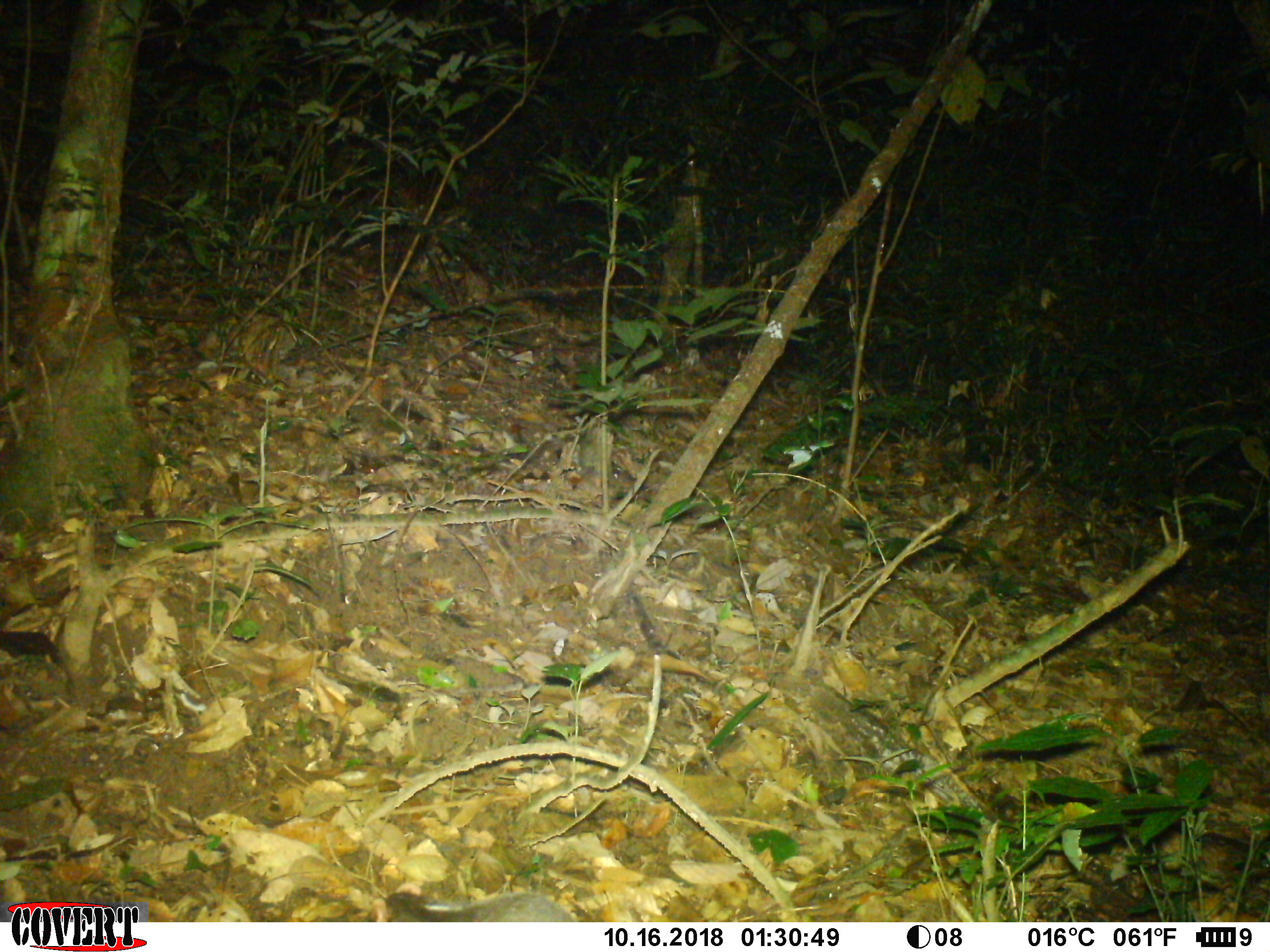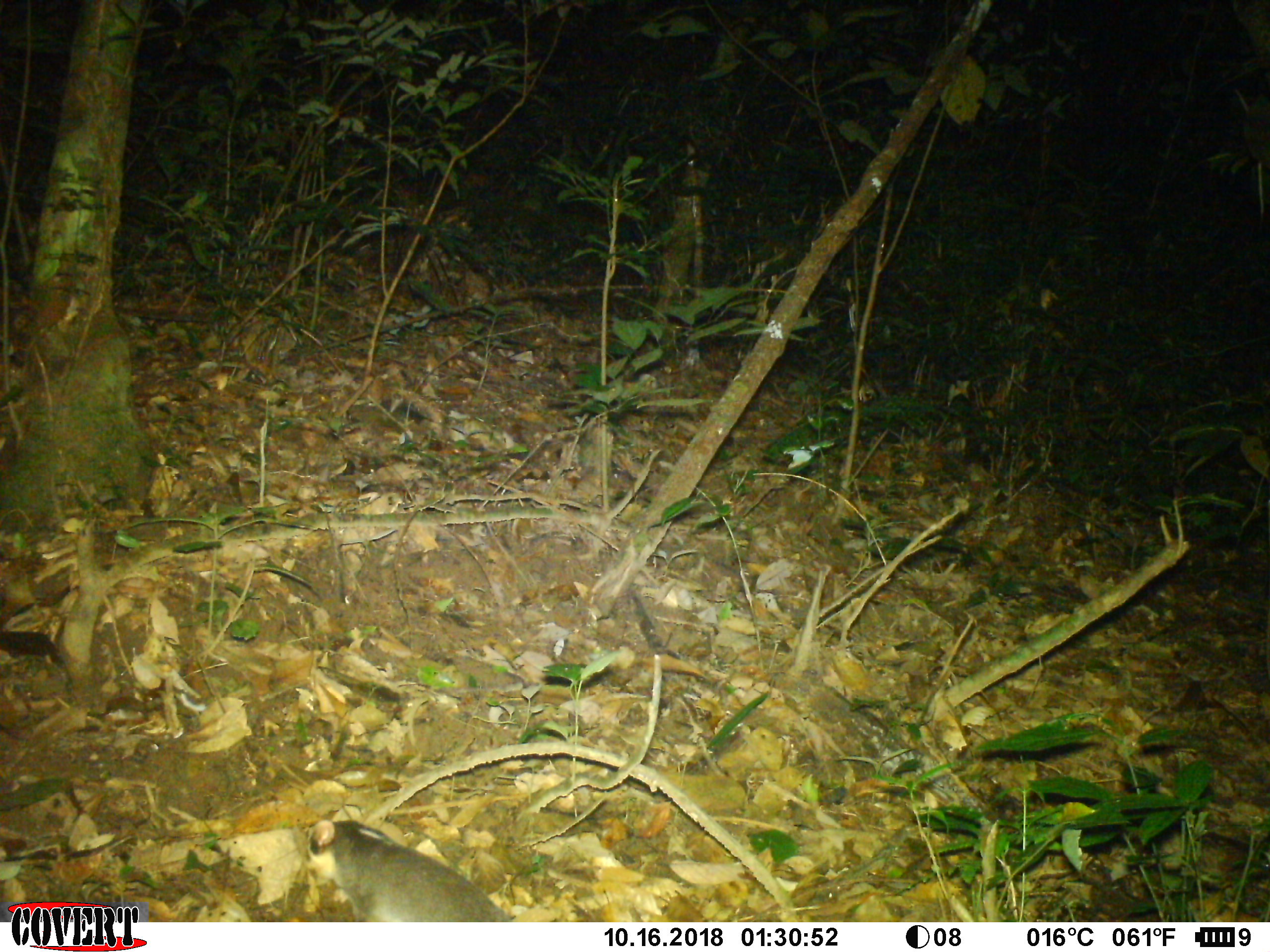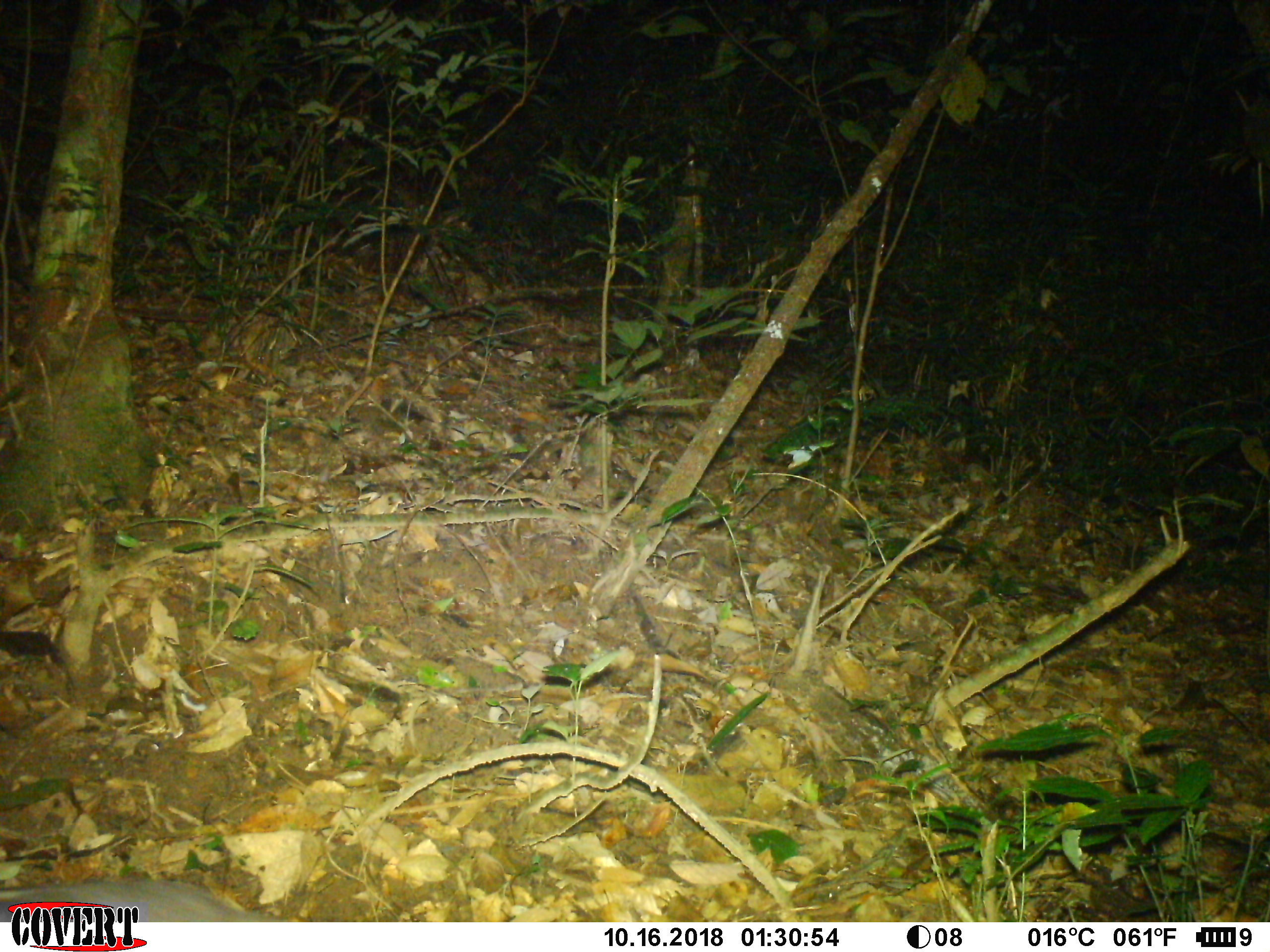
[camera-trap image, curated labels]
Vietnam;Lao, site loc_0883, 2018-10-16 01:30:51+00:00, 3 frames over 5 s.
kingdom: Animalia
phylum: Chordata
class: Mammalia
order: Carnivora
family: Mustelidae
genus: Melogale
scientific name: Melogale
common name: ferret badger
Ferret badger (Melogale). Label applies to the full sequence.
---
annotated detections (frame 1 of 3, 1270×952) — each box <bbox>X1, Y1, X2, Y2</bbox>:
ferret badger: <bbox>384, 891, 577, 922</bbox>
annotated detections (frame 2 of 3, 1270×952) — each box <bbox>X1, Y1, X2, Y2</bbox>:
ferret badger: <bbox>304, 819, 513, 922</bbox>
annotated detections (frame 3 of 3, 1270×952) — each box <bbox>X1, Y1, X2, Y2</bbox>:
ferret badger: <bbox>0, 879, 278, 921</bbox>